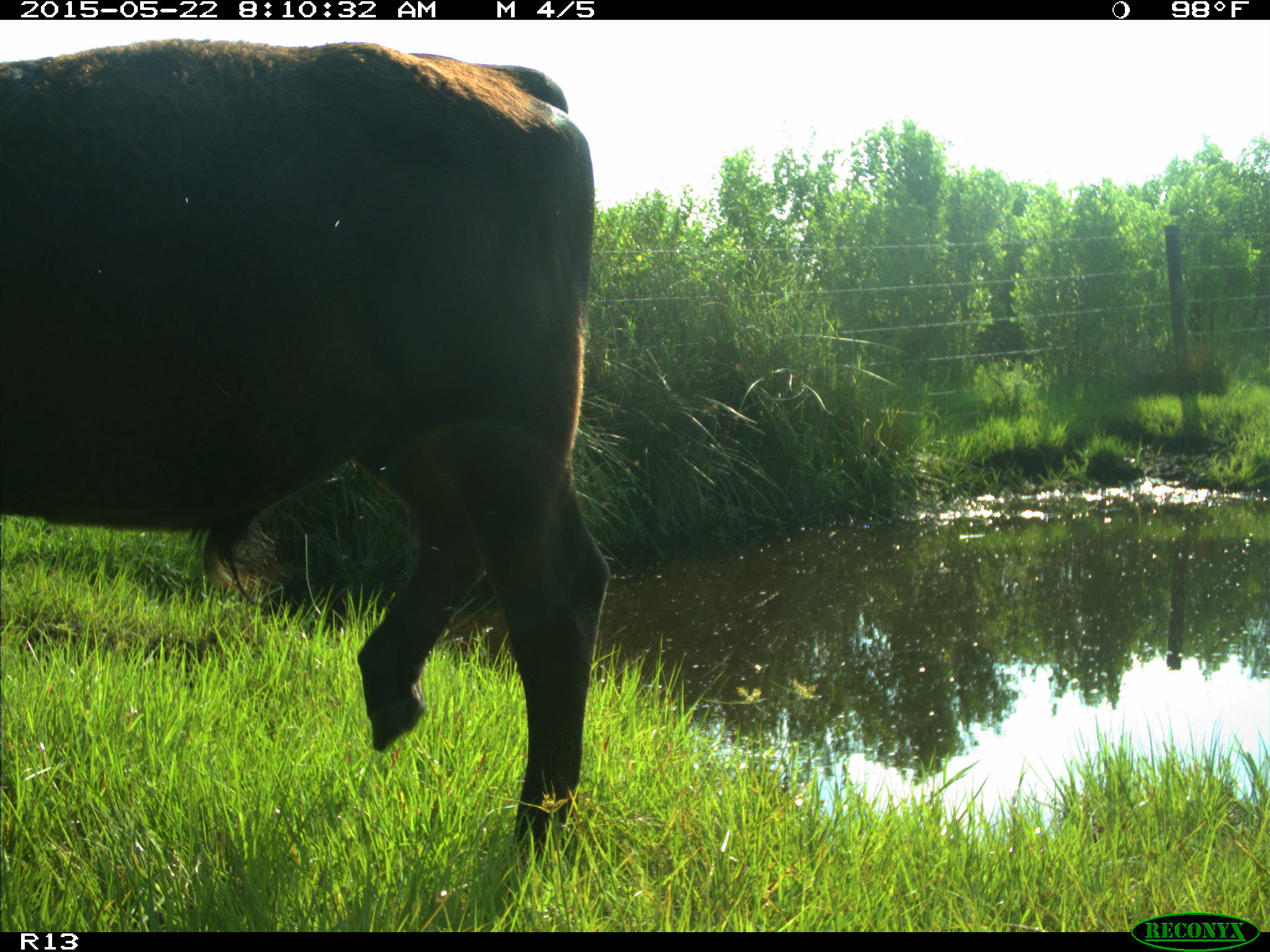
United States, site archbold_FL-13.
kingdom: Animalia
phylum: Chordata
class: Mammalia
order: Artiodactyla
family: Bovidae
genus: Bos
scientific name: Bos taurus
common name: domestic cow